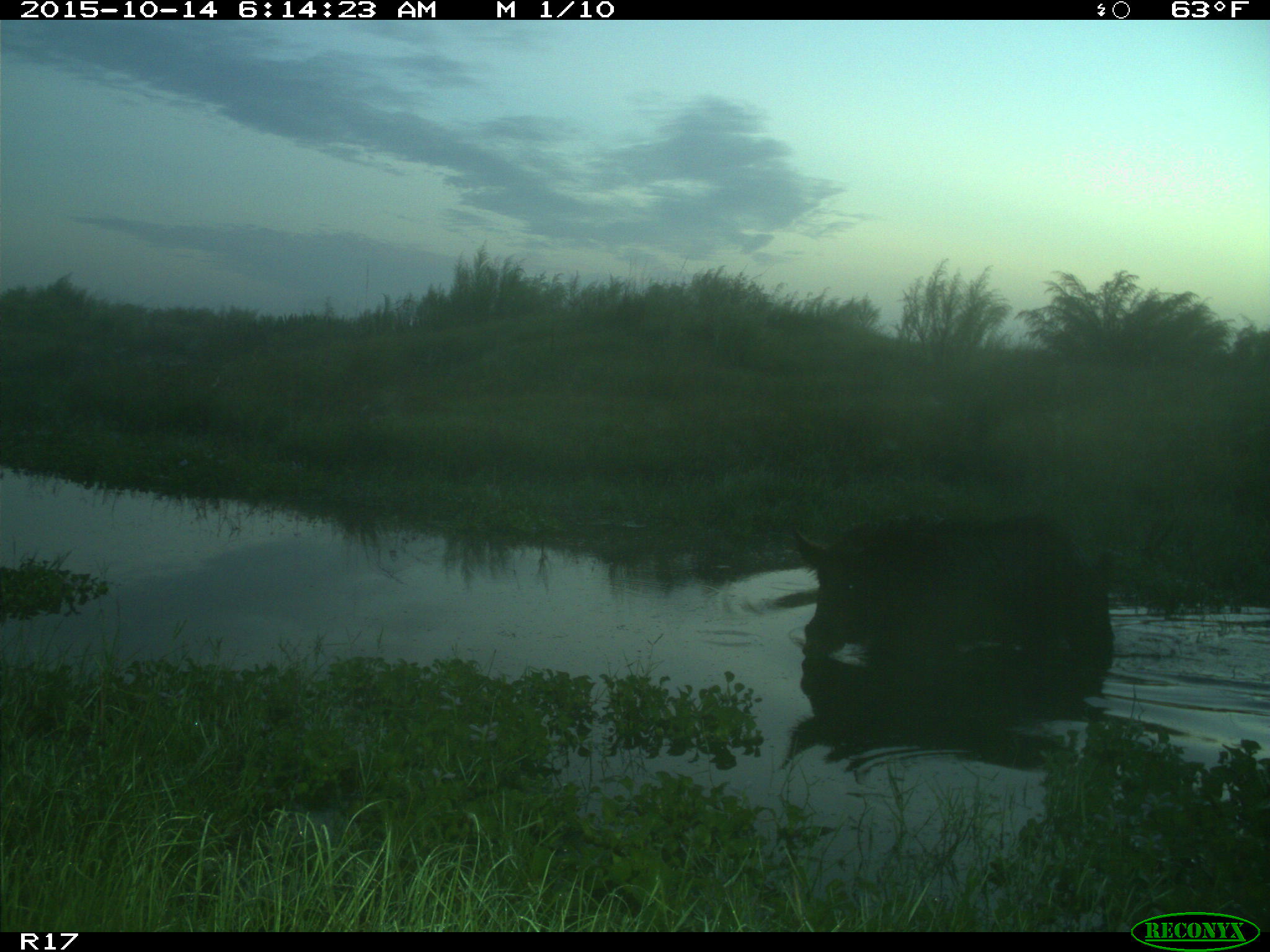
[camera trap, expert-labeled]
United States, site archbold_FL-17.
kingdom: Animalia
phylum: Chordata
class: Mammalia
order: Artiodactyla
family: Suidae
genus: Sus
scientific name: Sus scrofa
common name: wild boar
Sus scrofa (wild boar).